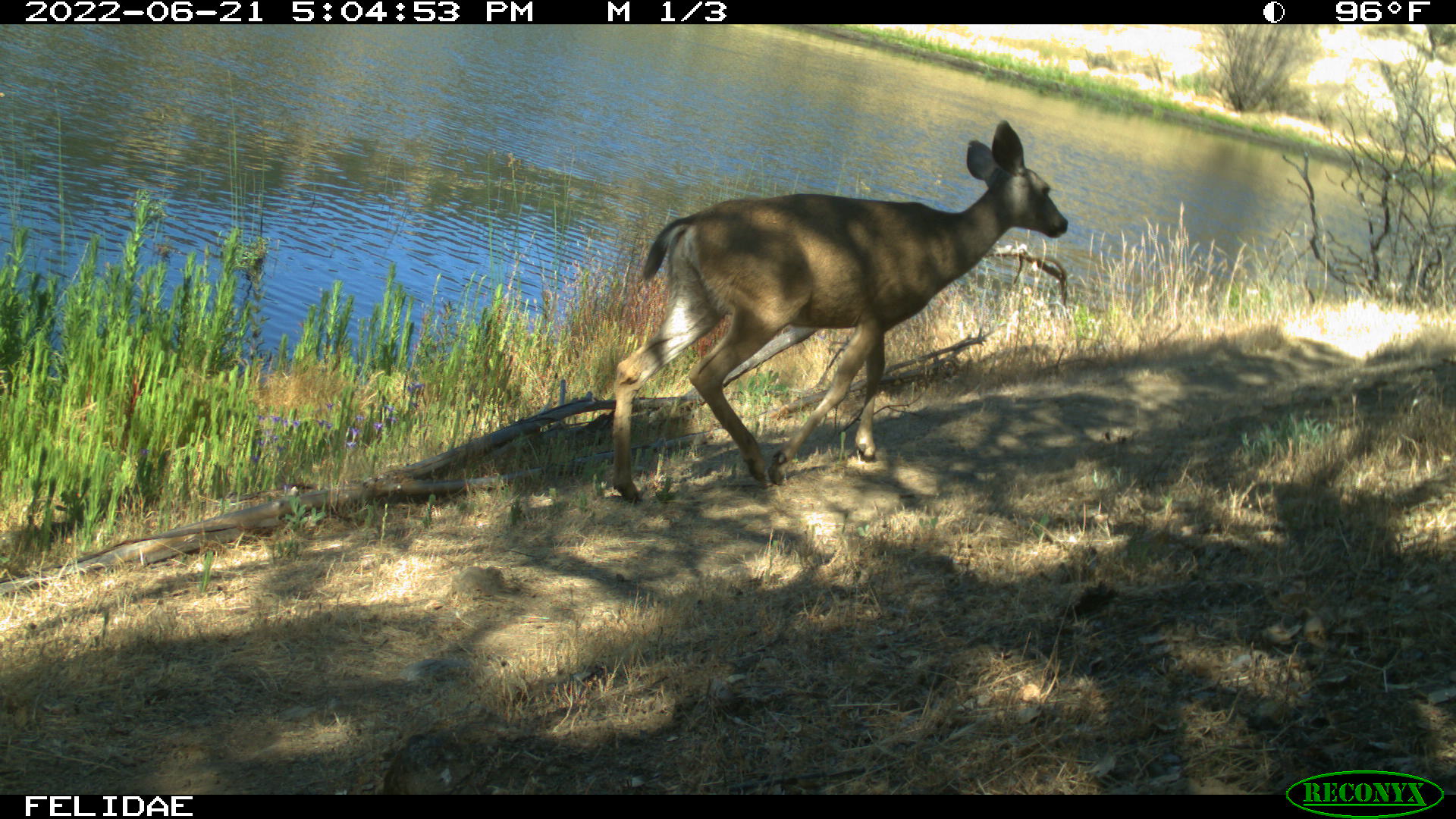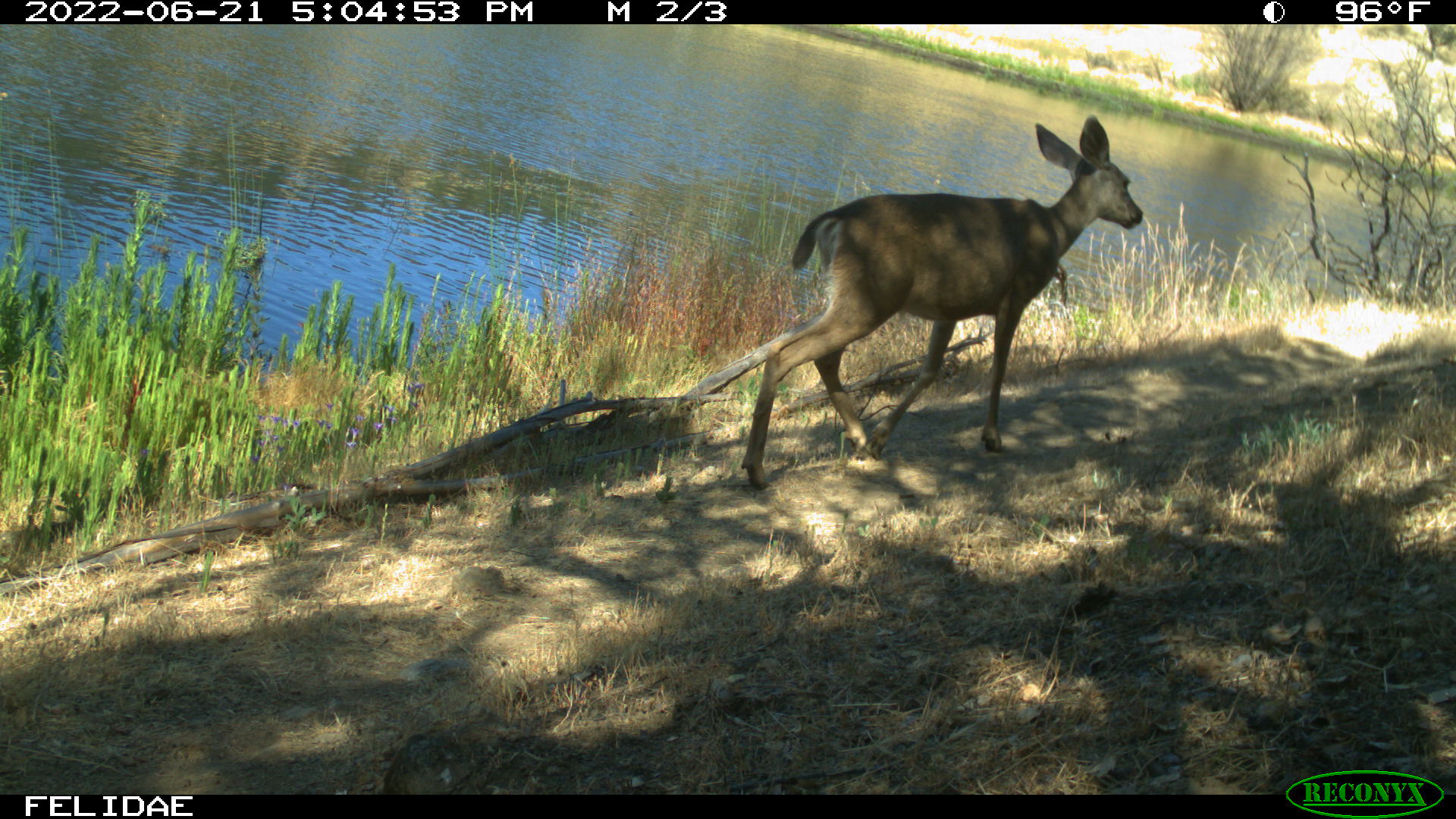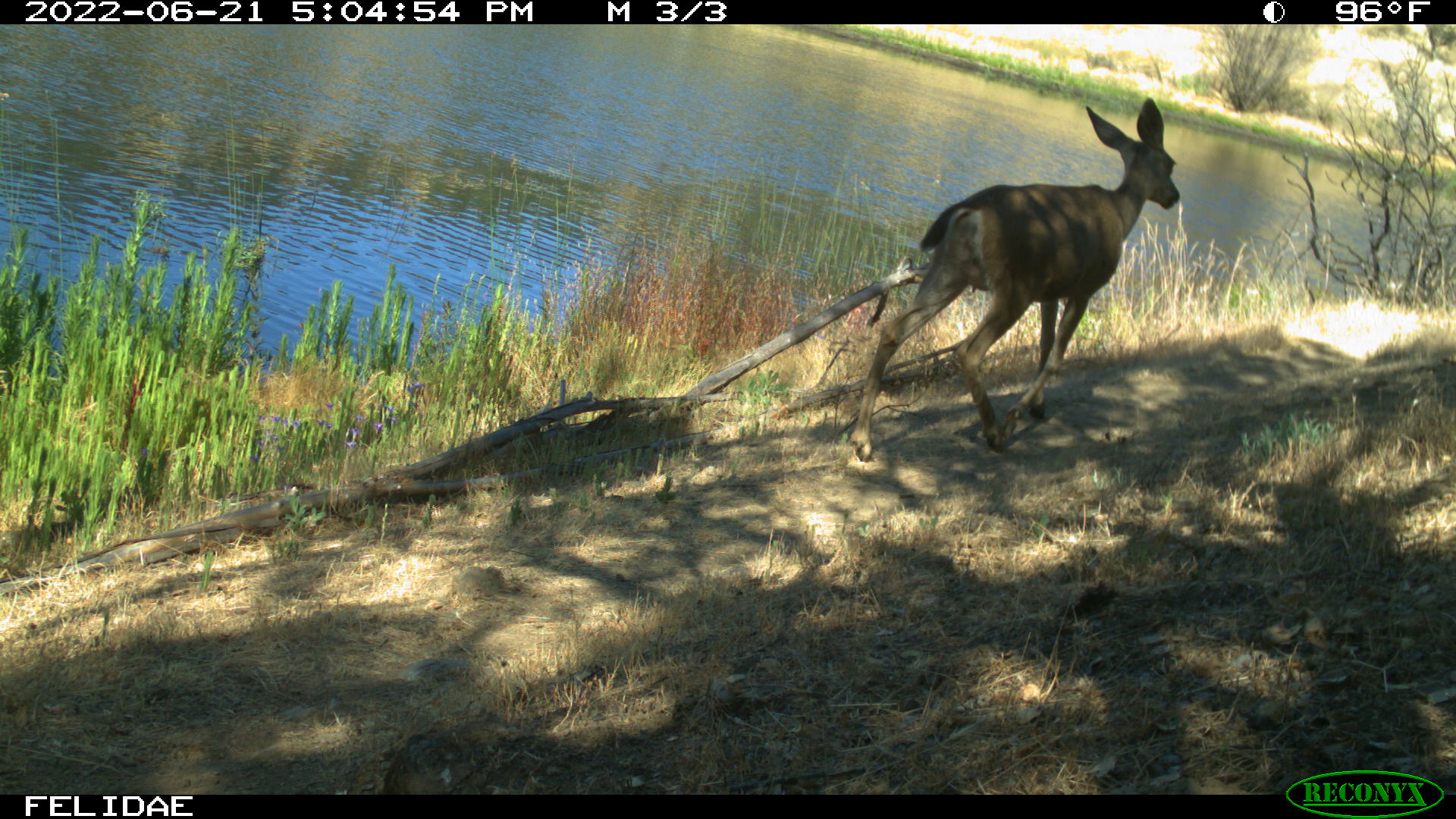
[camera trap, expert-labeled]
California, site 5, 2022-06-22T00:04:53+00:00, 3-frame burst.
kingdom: Animalia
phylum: Chordata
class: Mammalia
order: Artiodactyla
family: Cervidae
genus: Odocoileus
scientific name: Odocoileus hemionus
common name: mule deer